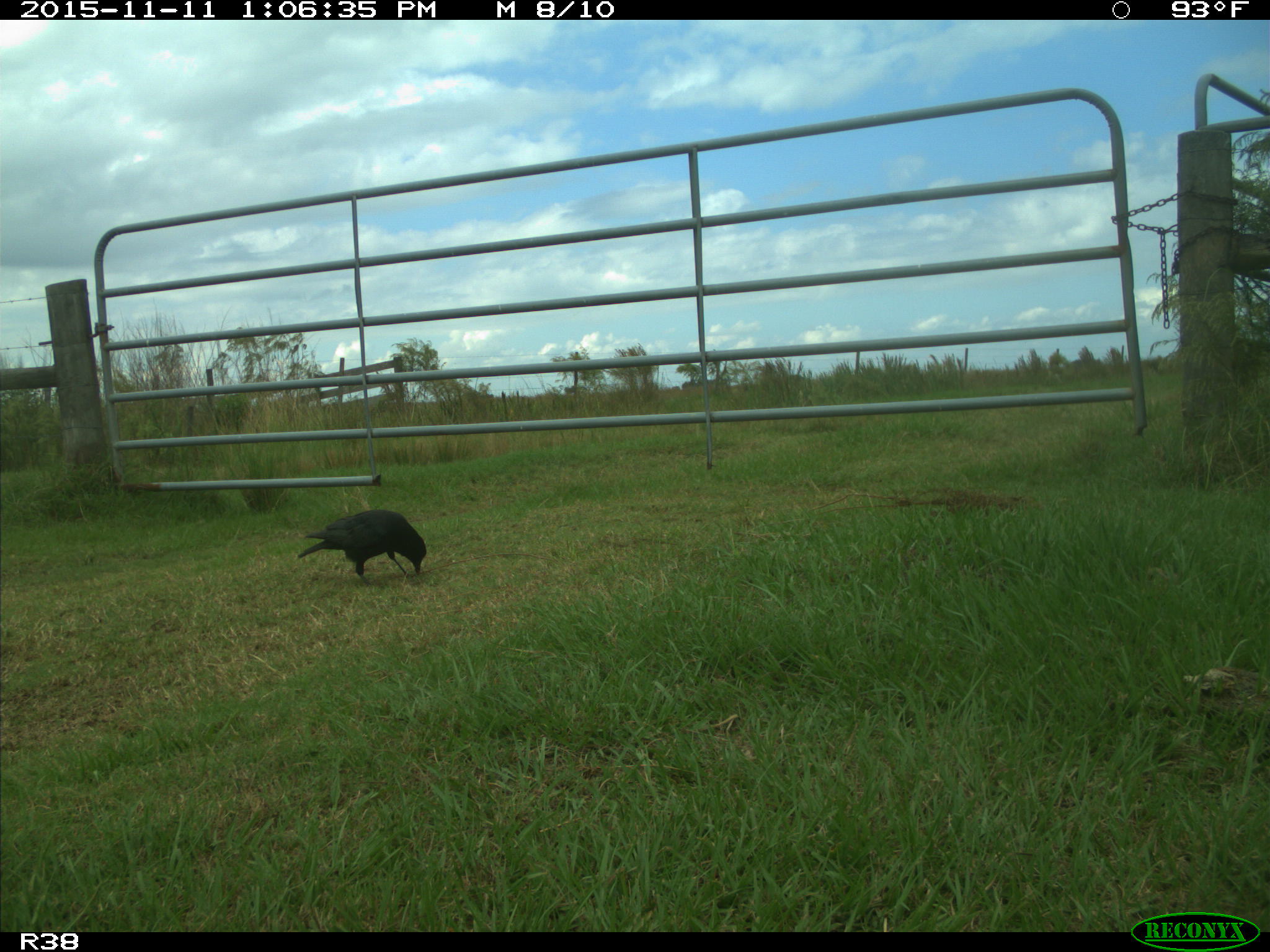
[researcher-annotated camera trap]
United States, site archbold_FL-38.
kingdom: Animalia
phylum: Chordata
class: Aves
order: Passeriformes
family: Corvidae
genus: Corvus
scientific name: Corvus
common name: crows and ravens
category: unidentified corvus